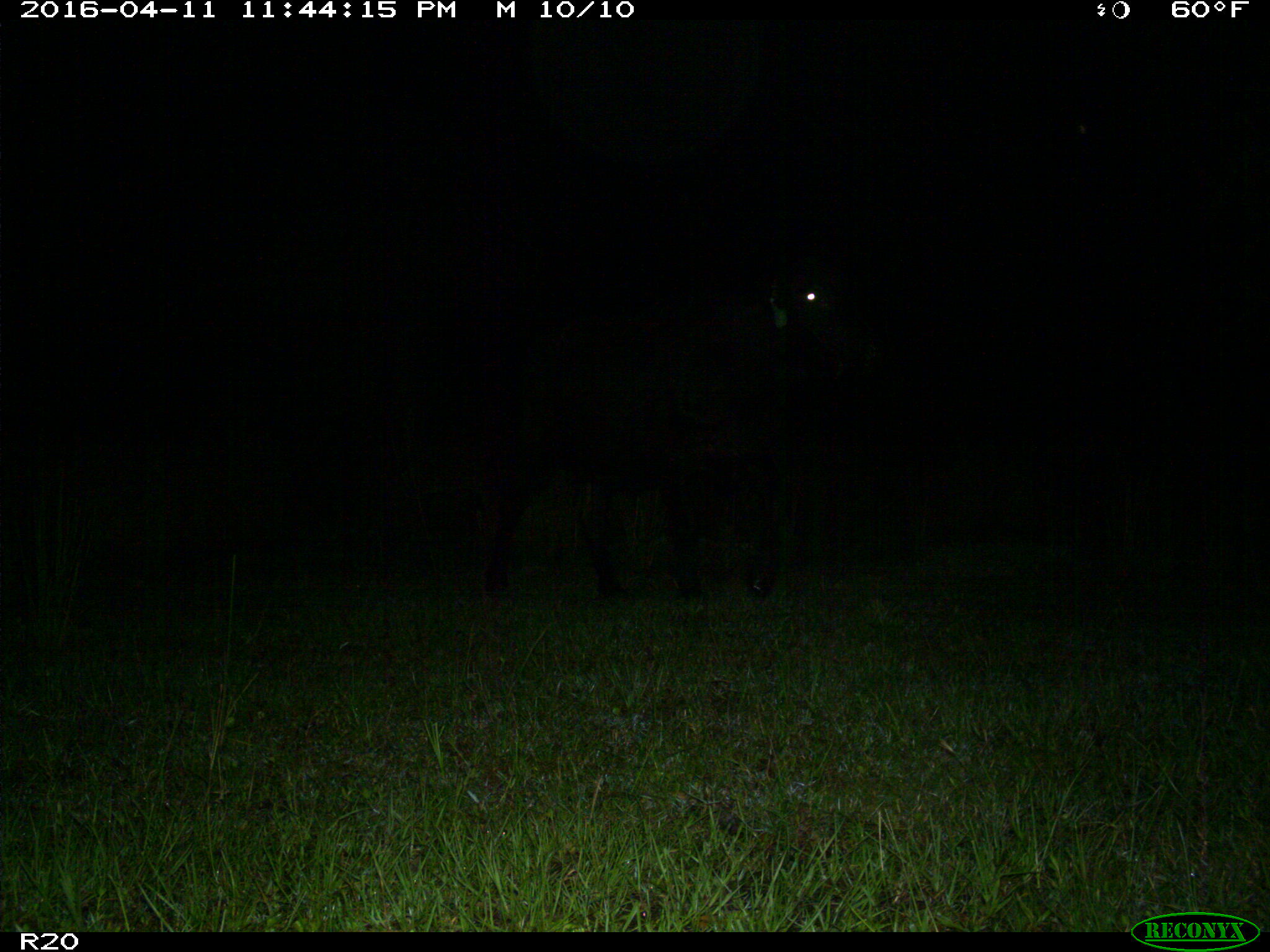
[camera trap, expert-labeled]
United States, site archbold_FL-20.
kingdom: Animalia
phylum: Chordata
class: Mammalia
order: Artiodactyla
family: Bovidae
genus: Bos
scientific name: Bos taurus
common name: domestic cow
Bos taurus (domestic cow).